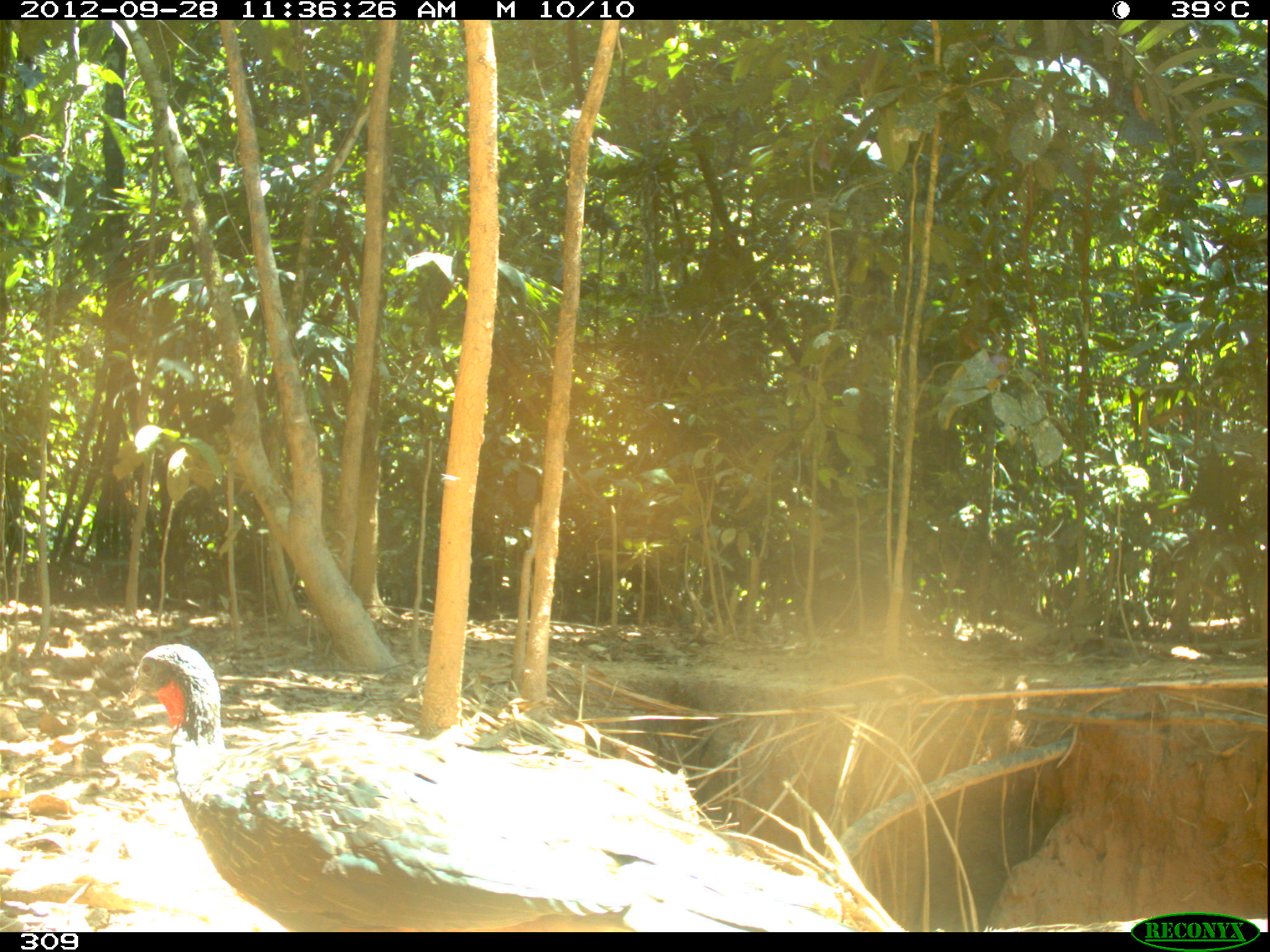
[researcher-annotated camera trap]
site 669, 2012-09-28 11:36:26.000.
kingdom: Animalia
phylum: Chordata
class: Aves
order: Galliformes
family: Cracidae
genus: Penelope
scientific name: Penelope jacquacu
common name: spix's guan